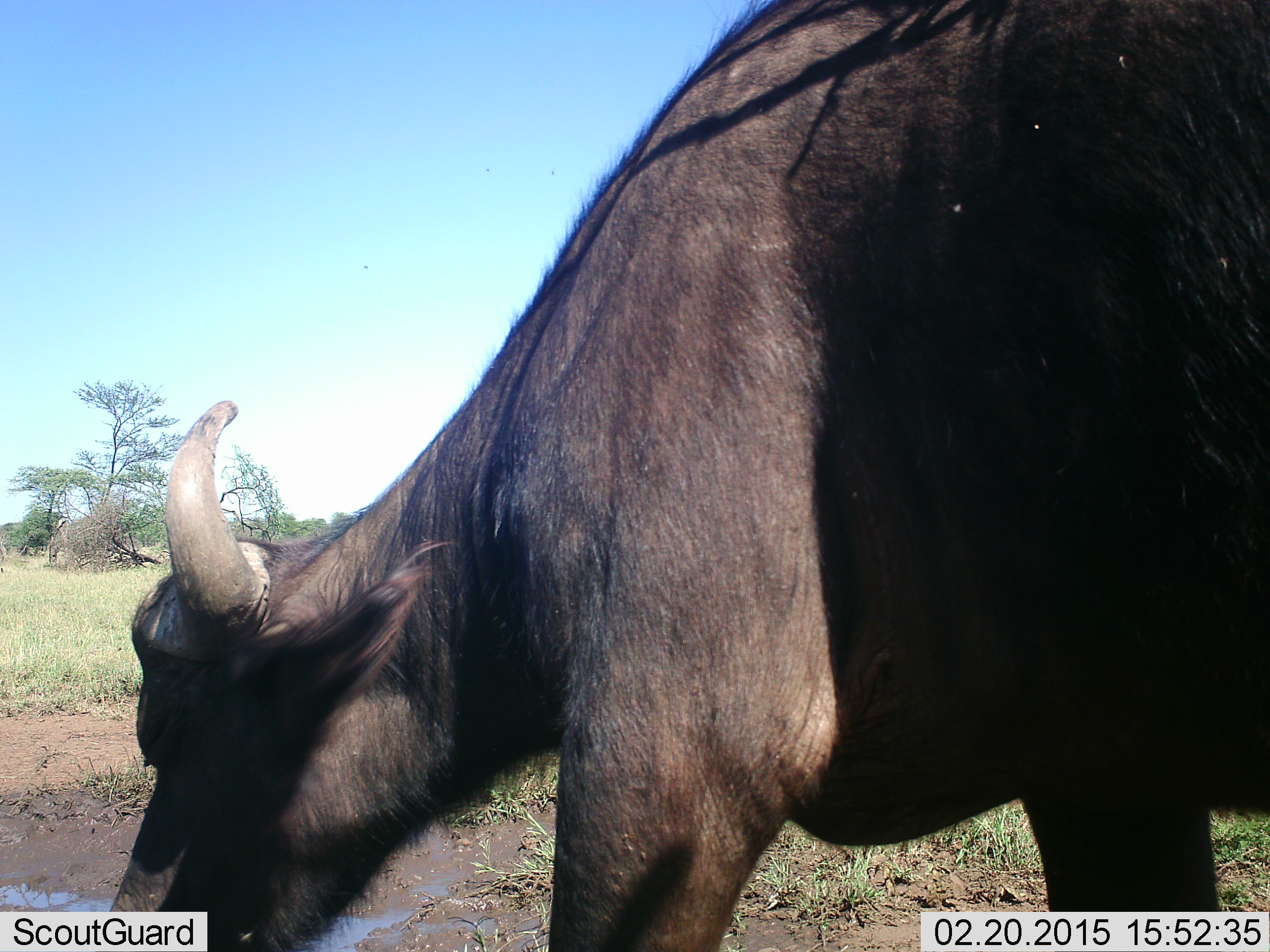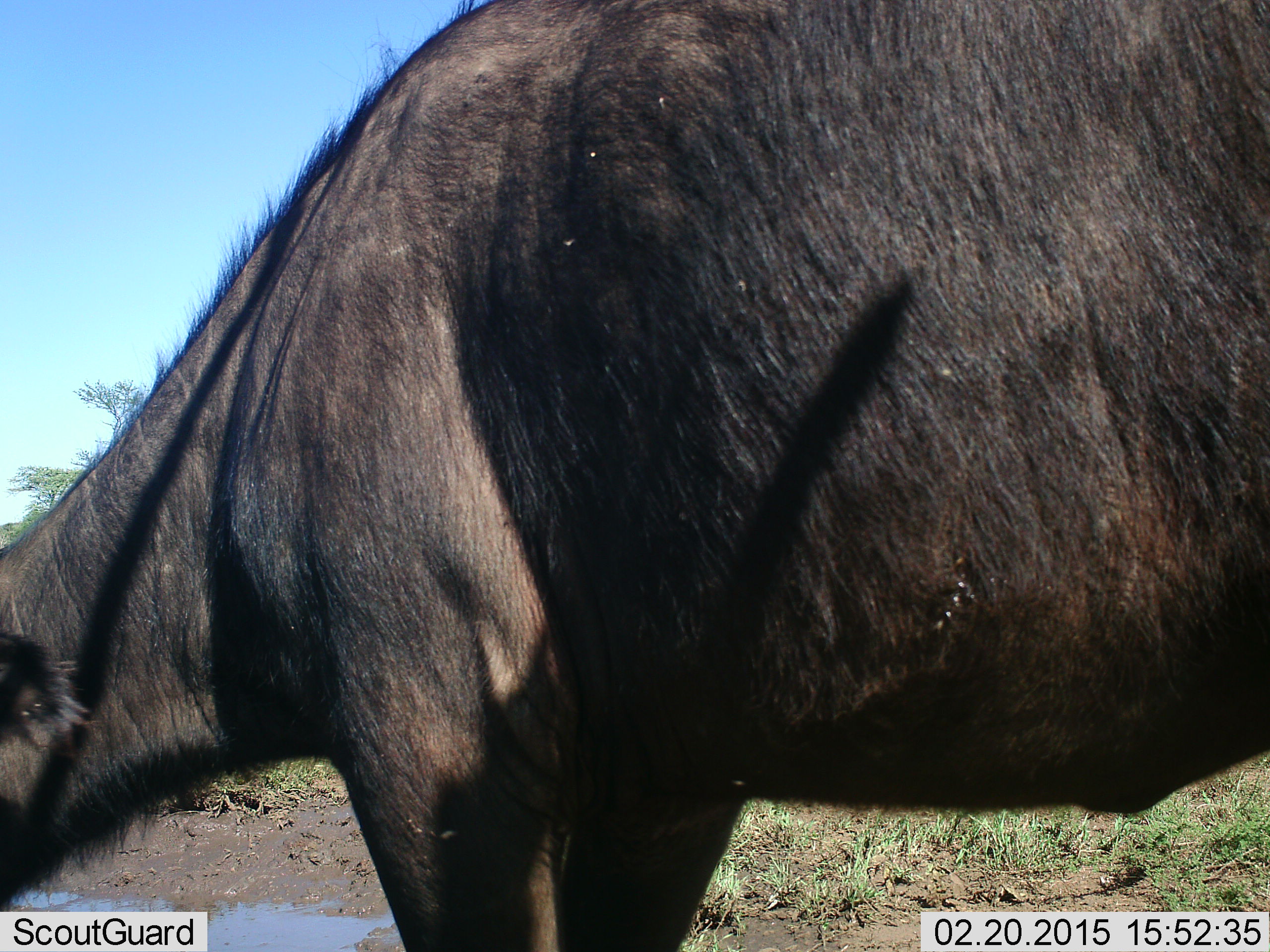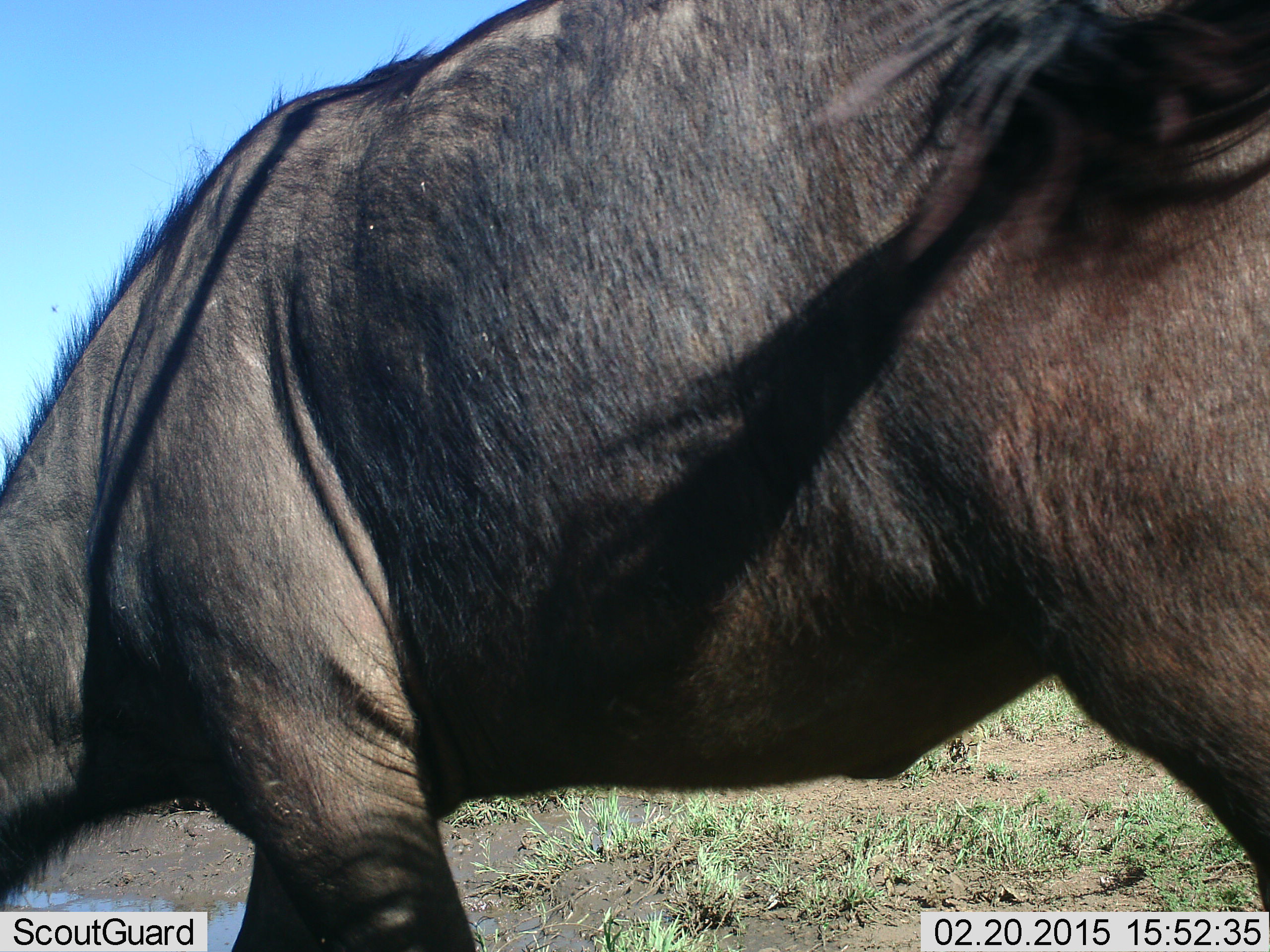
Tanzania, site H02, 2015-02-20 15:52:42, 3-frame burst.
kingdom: Animalia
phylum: Chordata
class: Mammalia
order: Artiodactyla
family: Bovidae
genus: Syncerus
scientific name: Syncerus caffer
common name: cape buffalo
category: buffalo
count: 1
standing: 10%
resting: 0%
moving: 60%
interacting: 0%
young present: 0%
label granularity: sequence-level